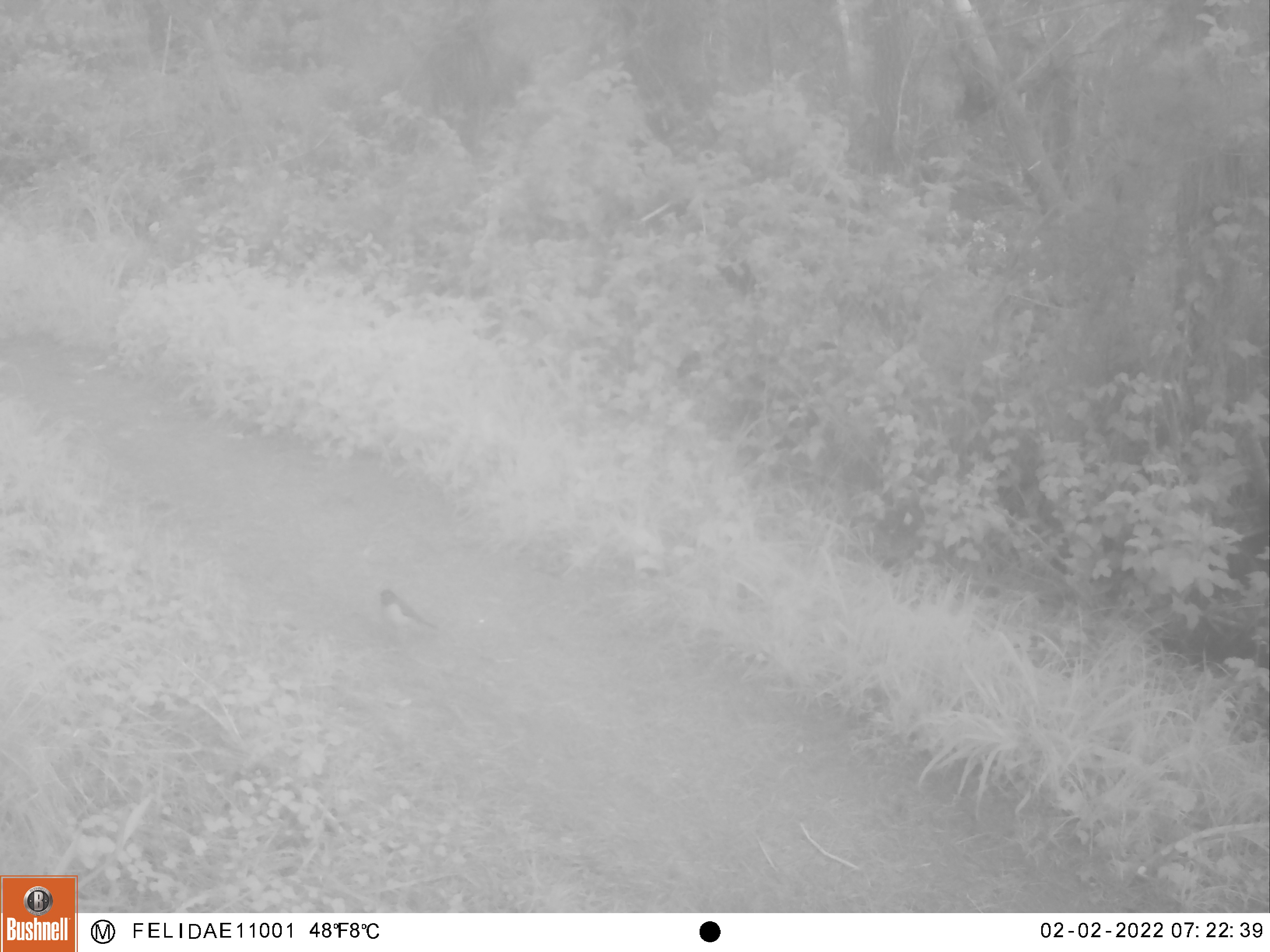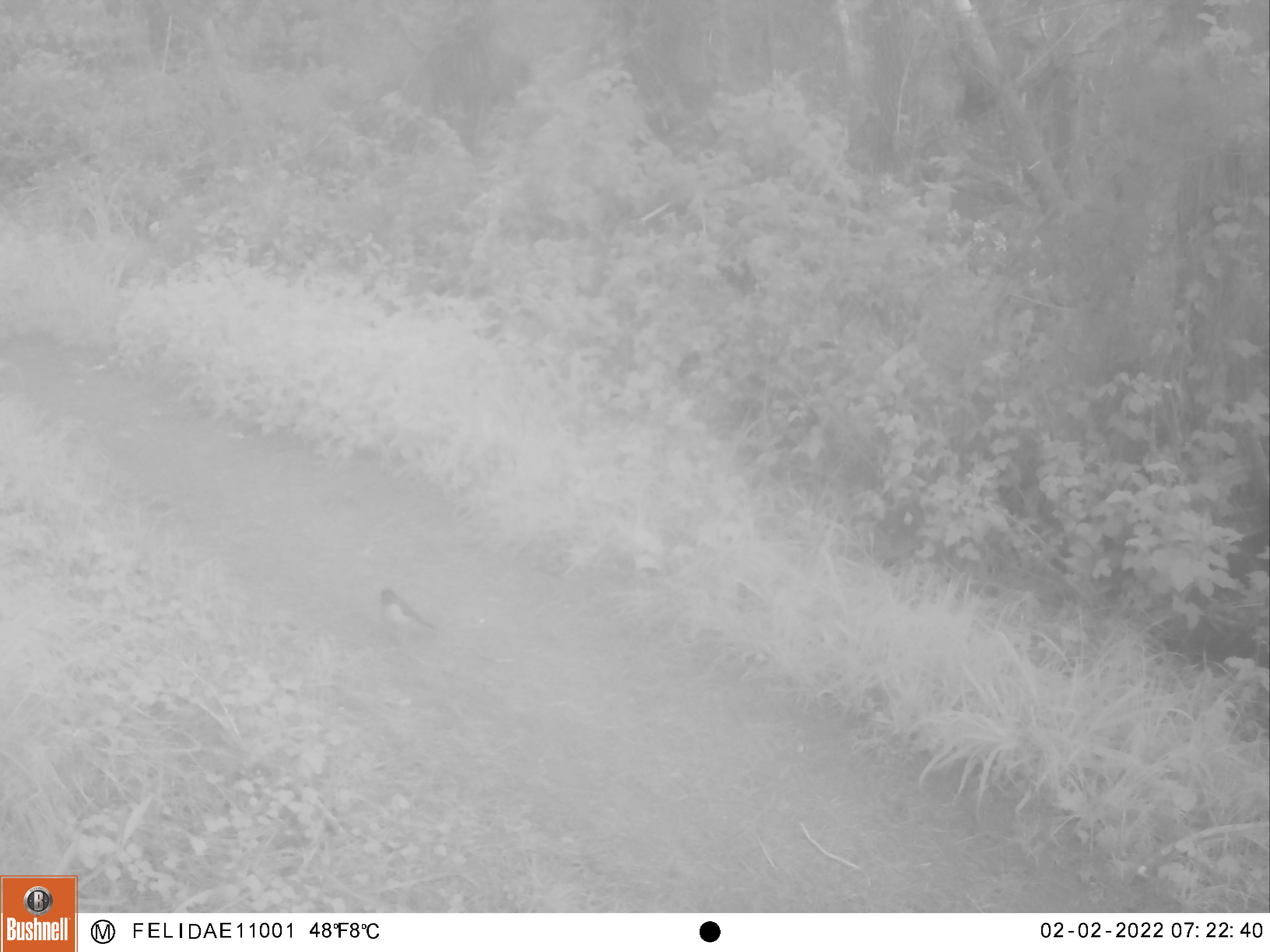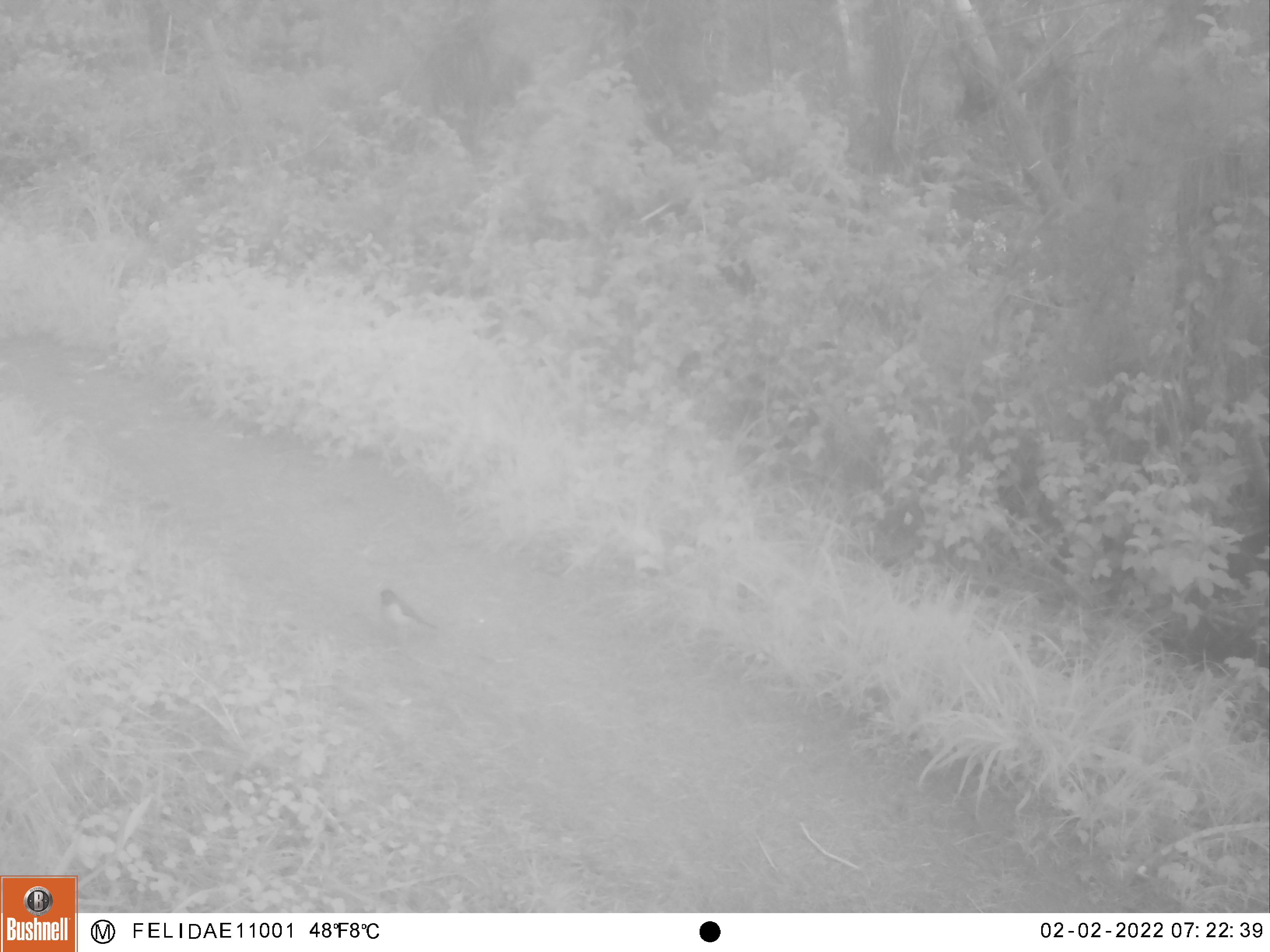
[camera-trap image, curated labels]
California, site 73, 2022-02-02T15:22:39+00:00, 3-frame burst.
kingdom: Animalia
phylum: Chordata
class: Aves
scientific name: Aves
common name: bird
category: unknown bird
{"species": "unknown bird (bird) (Aves)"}